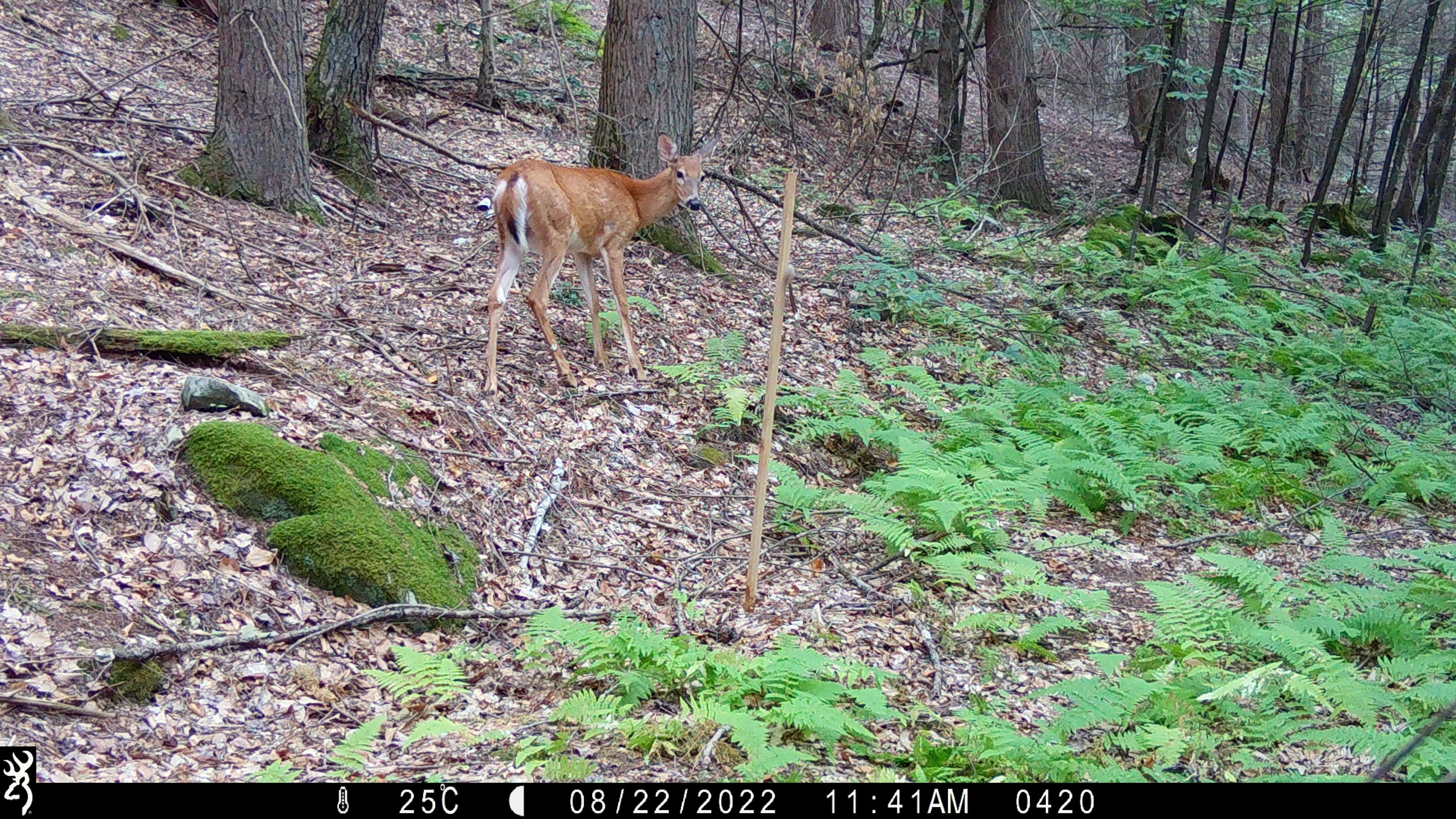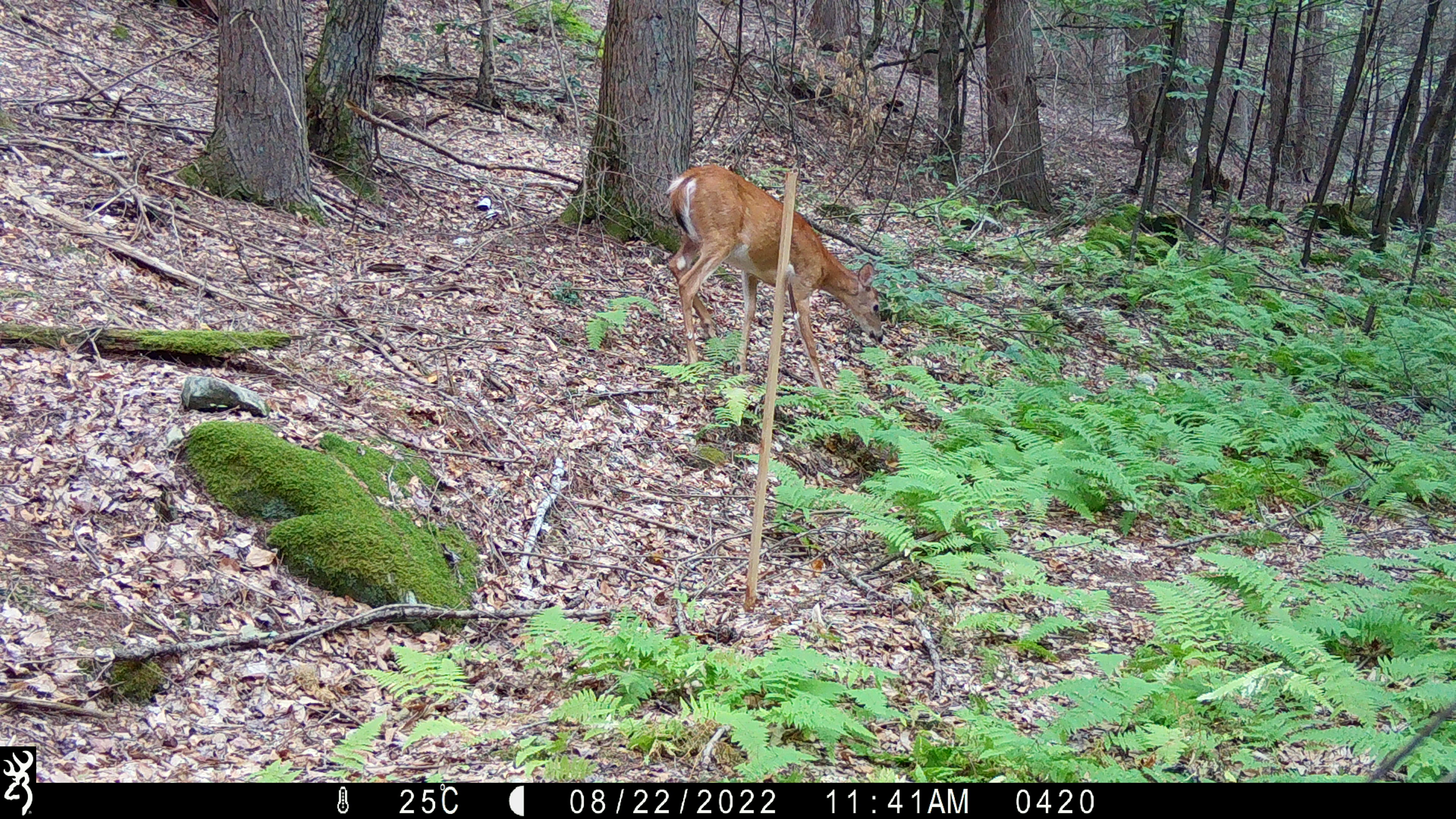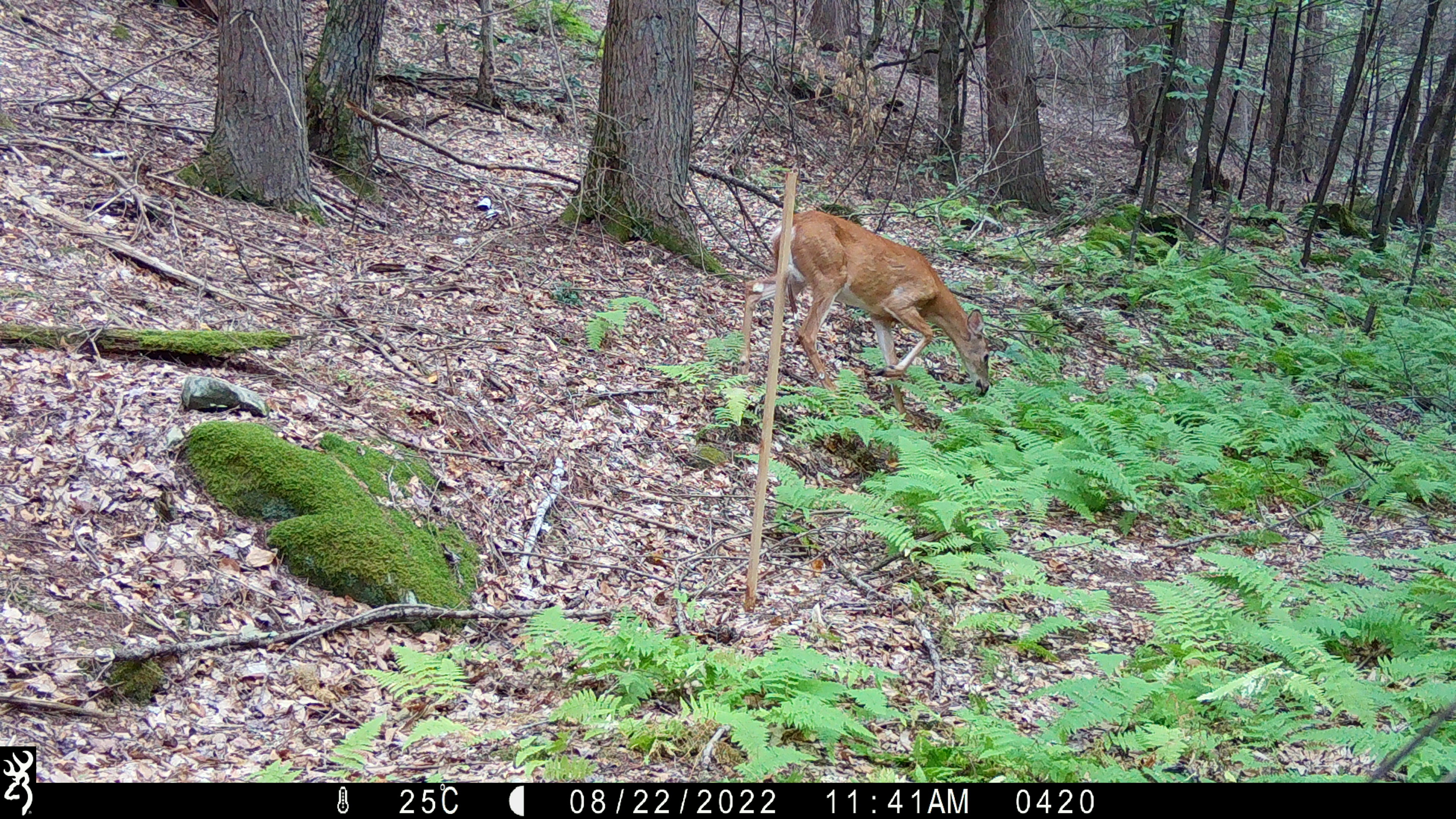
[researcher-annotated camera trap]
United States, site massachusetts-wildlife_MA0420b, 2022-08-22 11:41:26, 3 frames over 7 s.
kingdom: Animalia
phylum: Chordata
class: Mammalia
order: Artiodactyla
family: Cervidae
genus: Odocoileus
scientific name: Odocoileus virginianus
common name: white-tailed deer